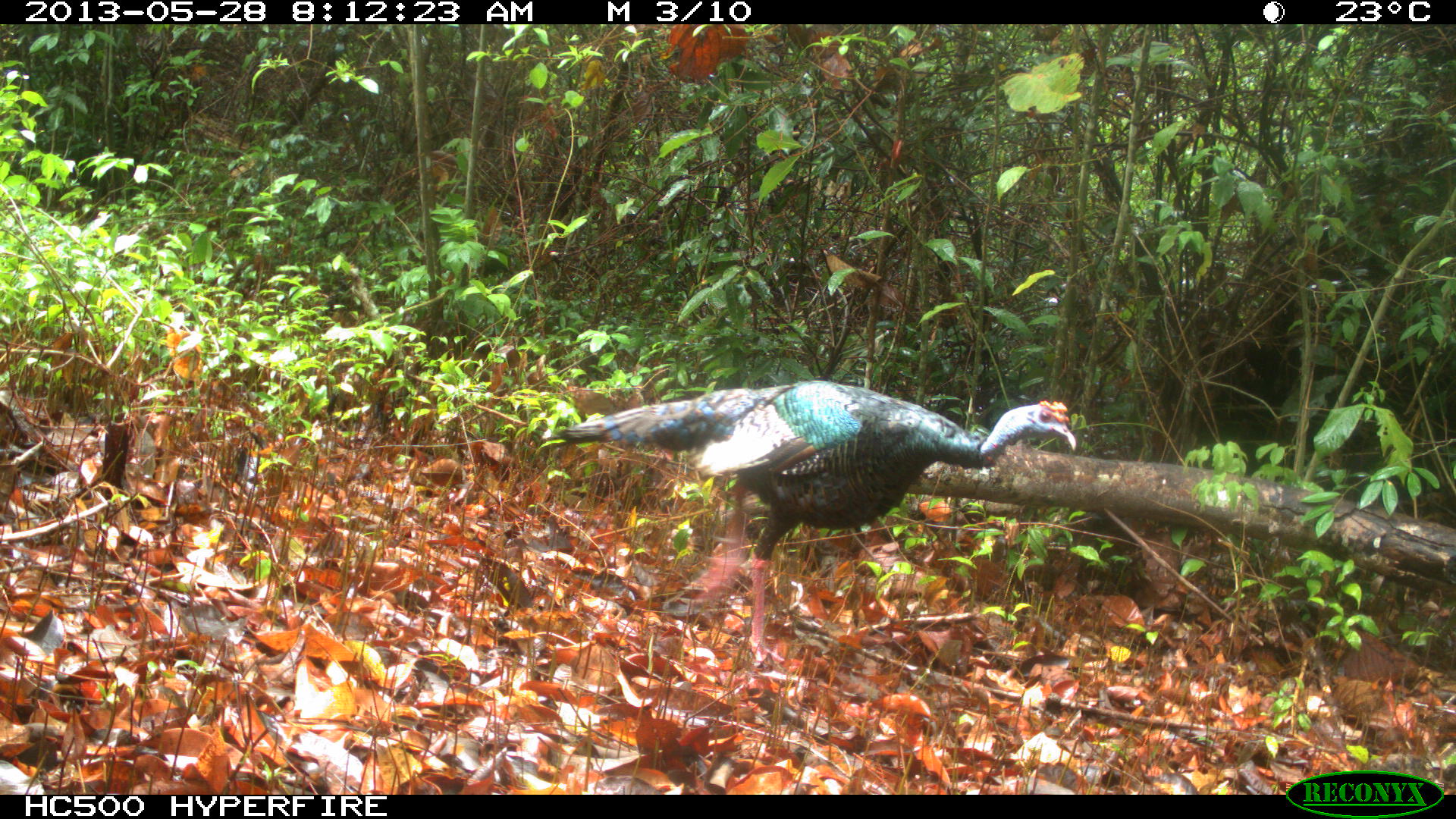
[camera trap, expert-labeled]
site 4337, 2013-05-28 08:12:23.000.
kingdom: Animalia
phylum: Chordata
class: Aves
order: Galliformes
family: Phasianidae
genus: Meleagris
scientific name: Meleagris ocellata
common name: ocellated turkey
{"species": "Meleagris ocellata (ocellated turkey)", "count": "1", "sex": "male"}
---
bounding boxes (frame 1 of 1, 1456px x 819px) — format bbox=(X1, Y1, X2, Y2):
meleagris ocellata: bbox=(553, 378, 1078, 665)